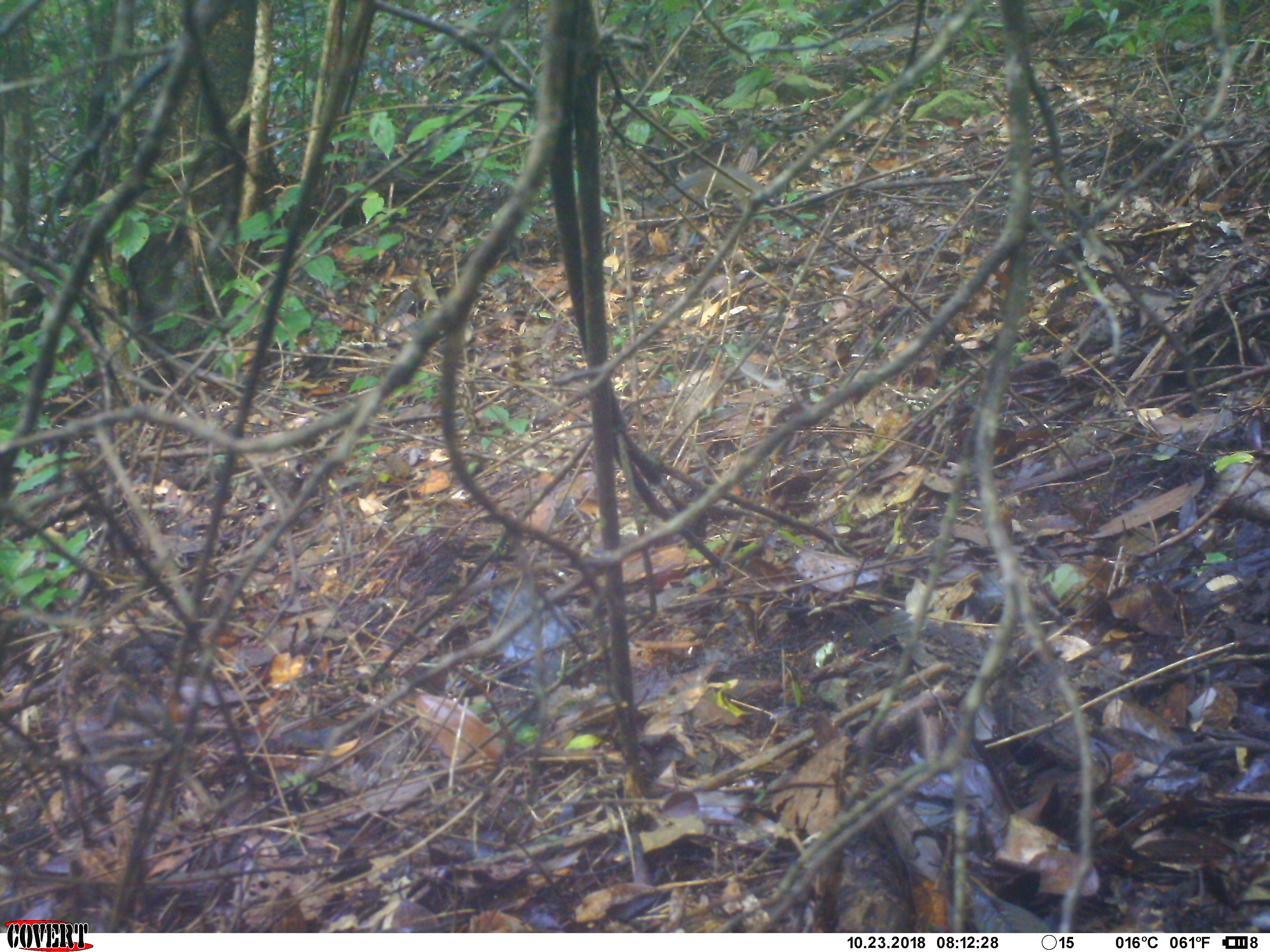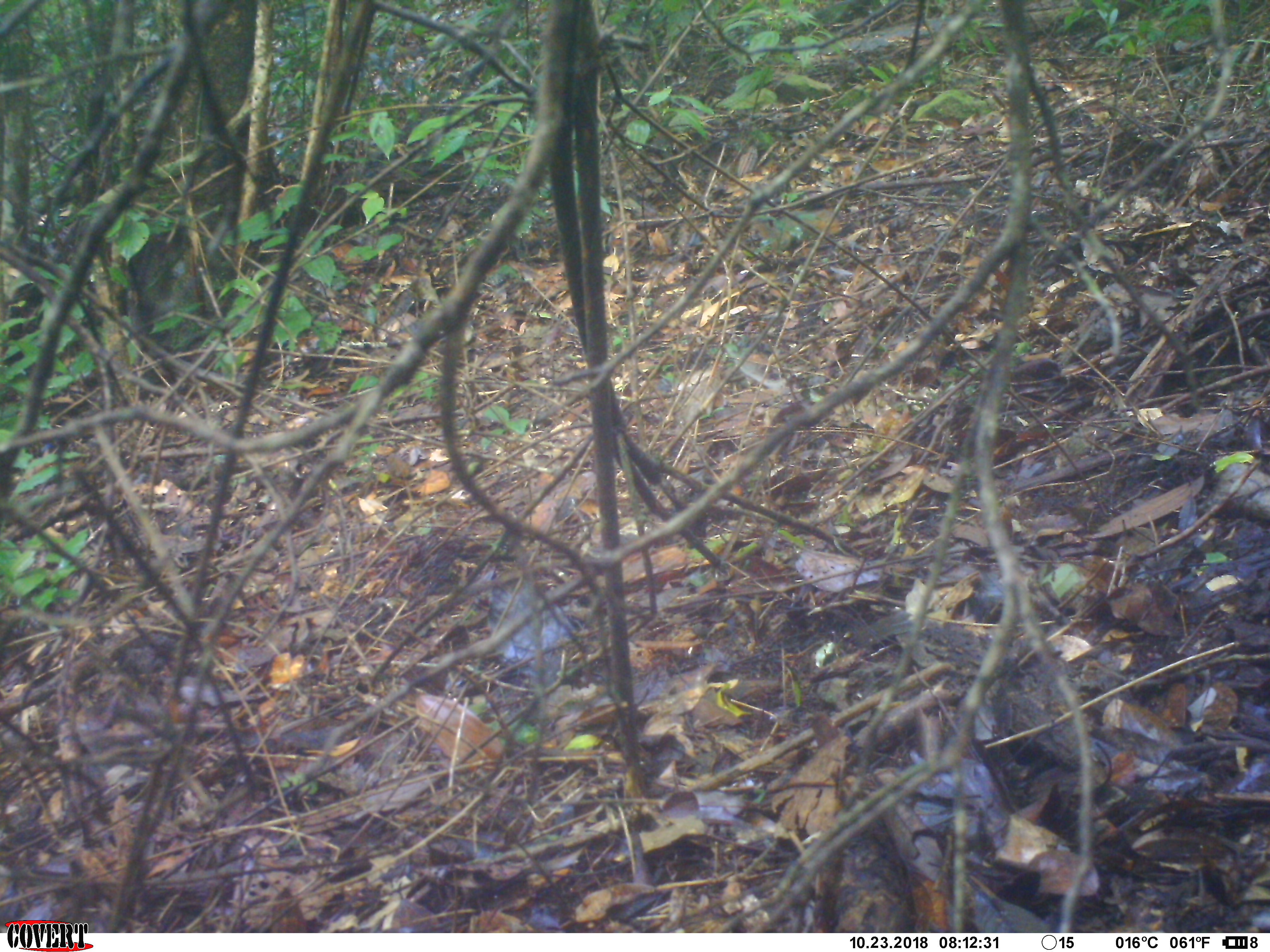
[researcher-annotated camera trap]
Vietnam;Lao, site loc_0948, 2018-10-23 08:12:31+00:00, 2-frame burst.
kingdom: Animalia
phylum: Chordata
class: Mammalia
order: Rodentia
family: Sciuridae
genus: Dremomys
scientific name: Dremomys rufigenis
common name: red-cheeked squirrel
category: red cheeked squirrel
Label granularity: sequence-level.